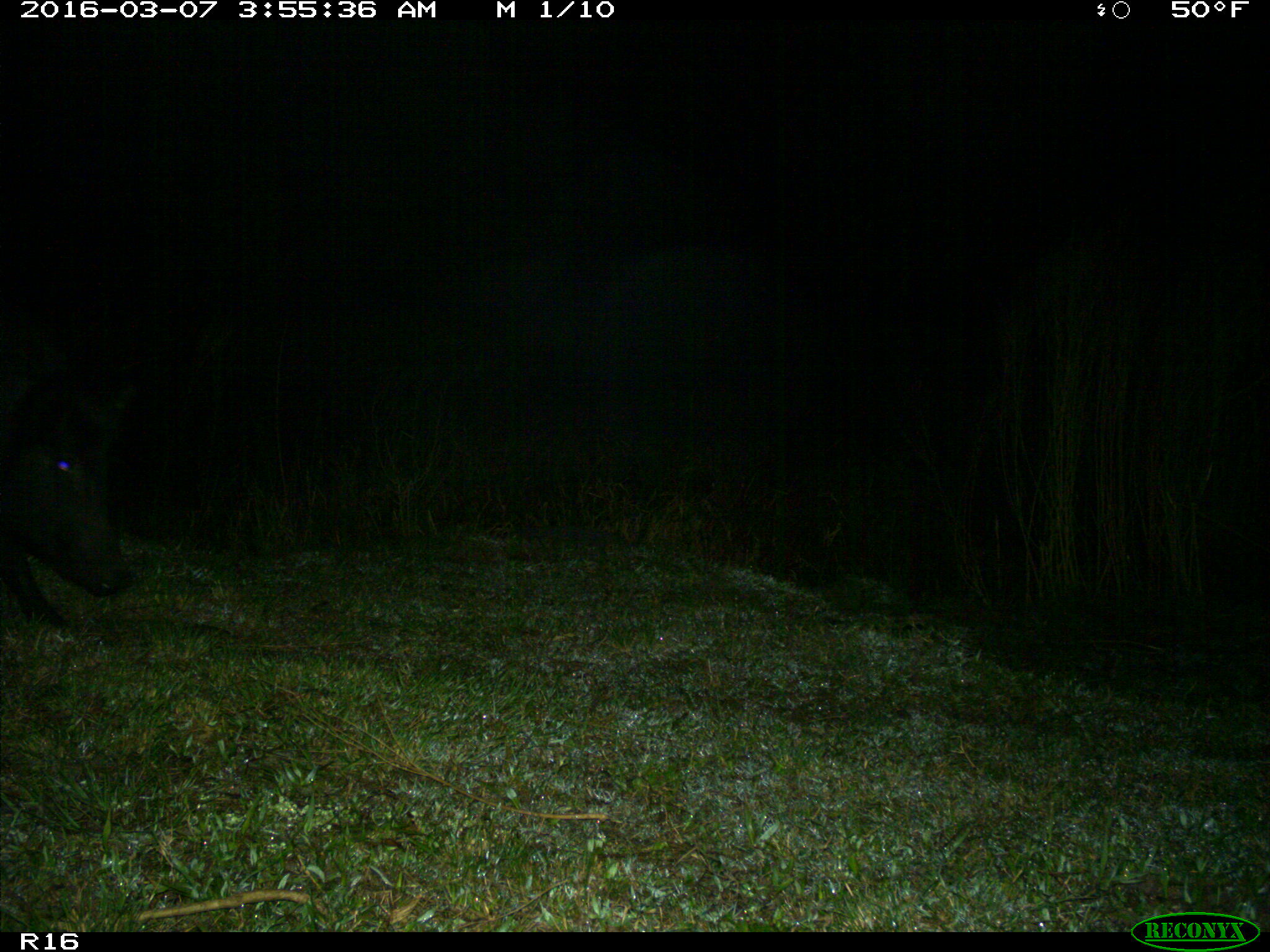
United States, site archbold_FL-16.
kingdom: Animalia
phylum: Chordata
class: Mammalia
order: Artiodactyla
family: Suidae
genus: Sus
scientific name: Sus scrofa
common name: wild boar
Sus scrofa (wild boar).